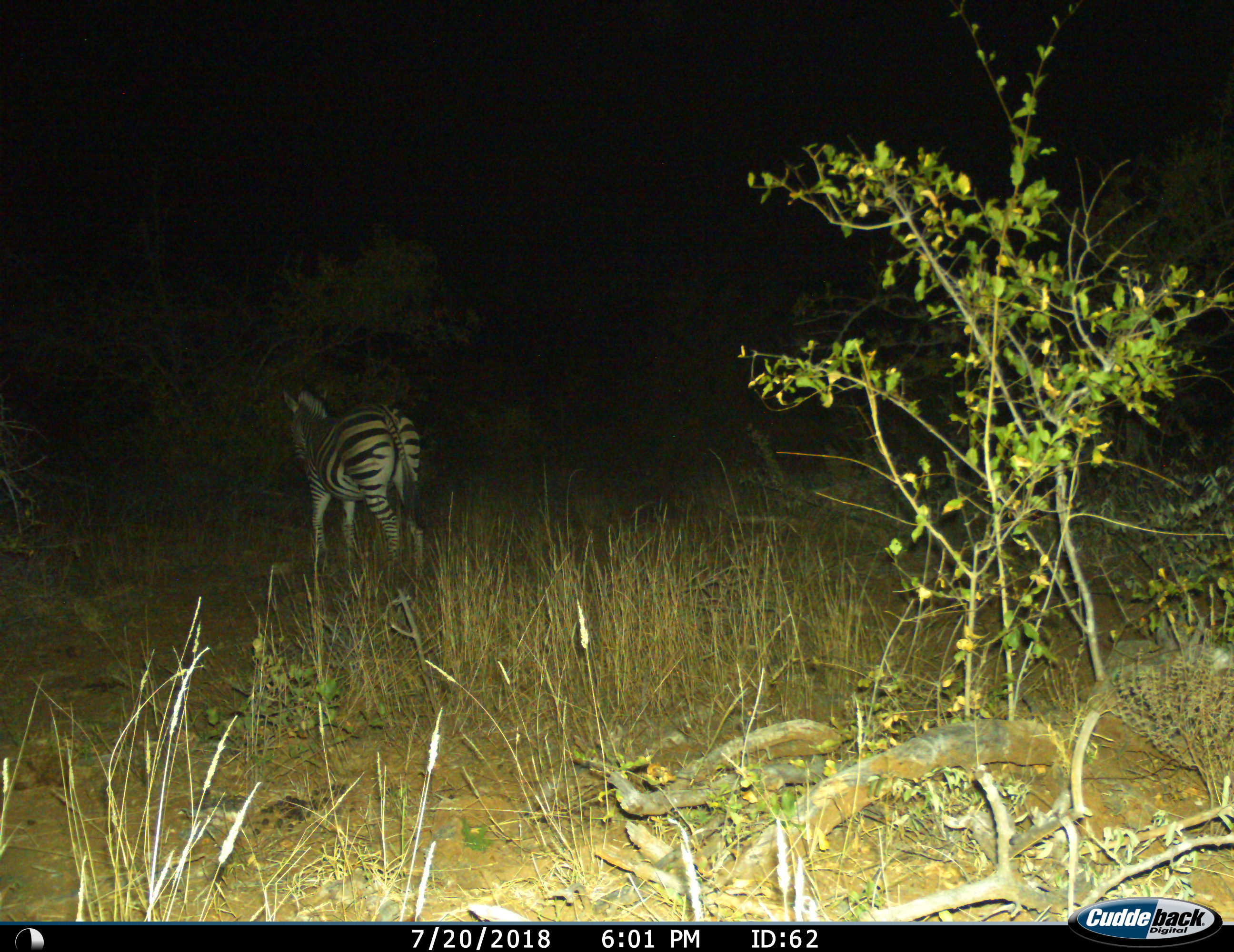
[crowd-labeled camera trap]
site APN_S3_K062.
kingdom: Animalia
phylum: Chordata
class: Mammalia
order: Perissodactyla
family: Equidae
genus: Equus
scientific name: Equus quagga burchellii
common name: burchell's zebra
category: zebraburchells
Zebraburchells (burchell's zebra) (Equus quagga burchellii), count 1. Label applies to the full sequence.